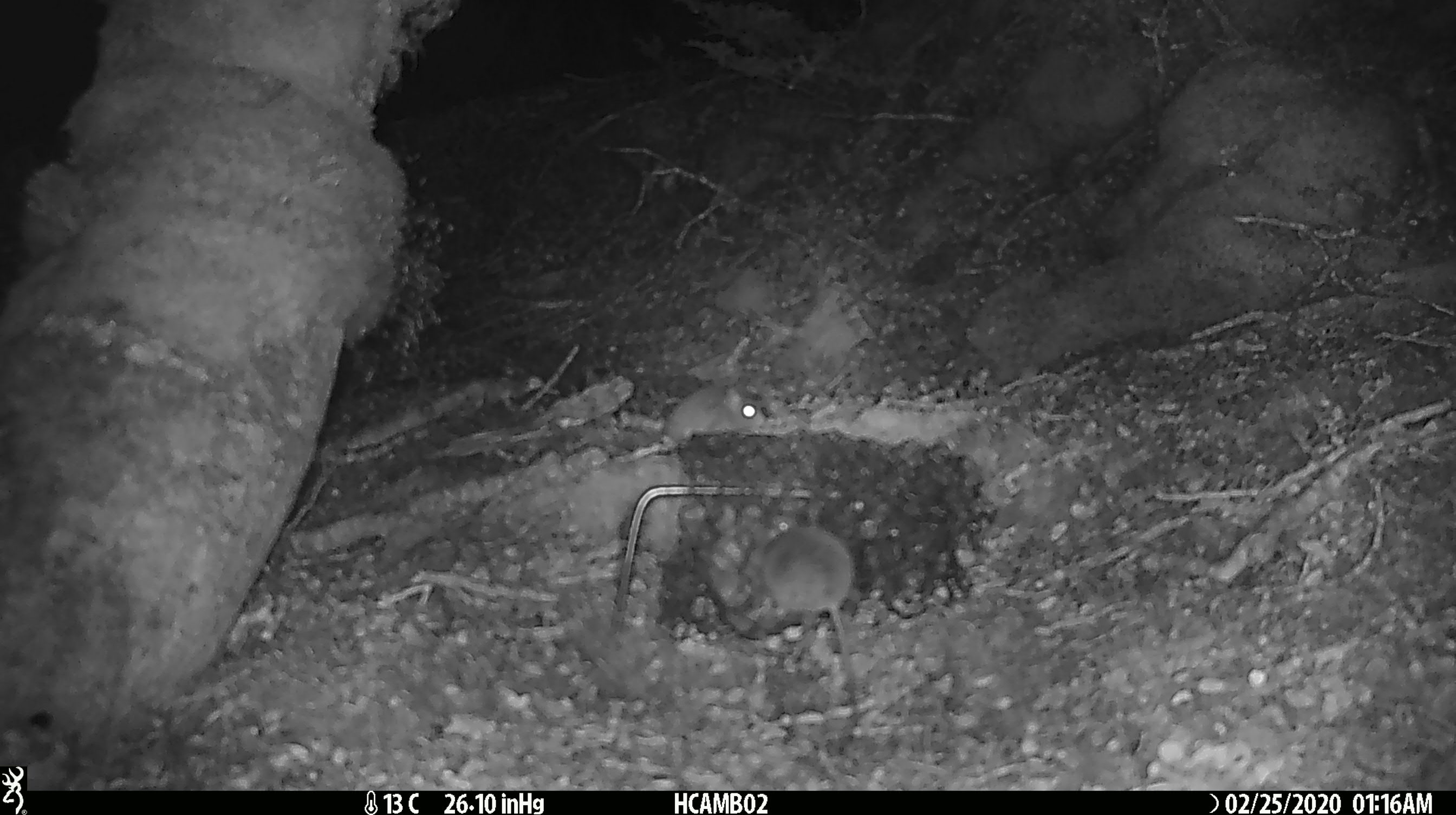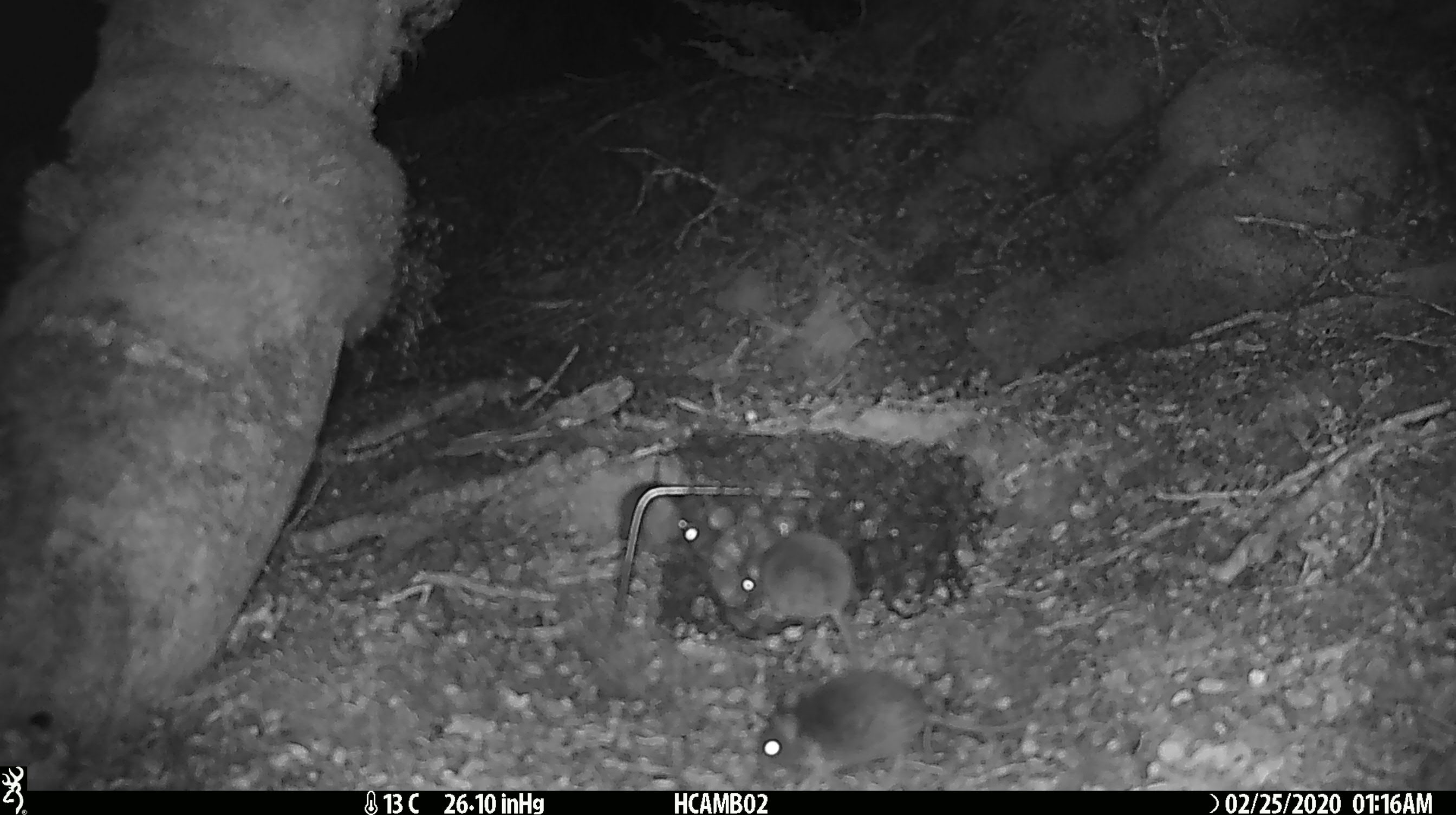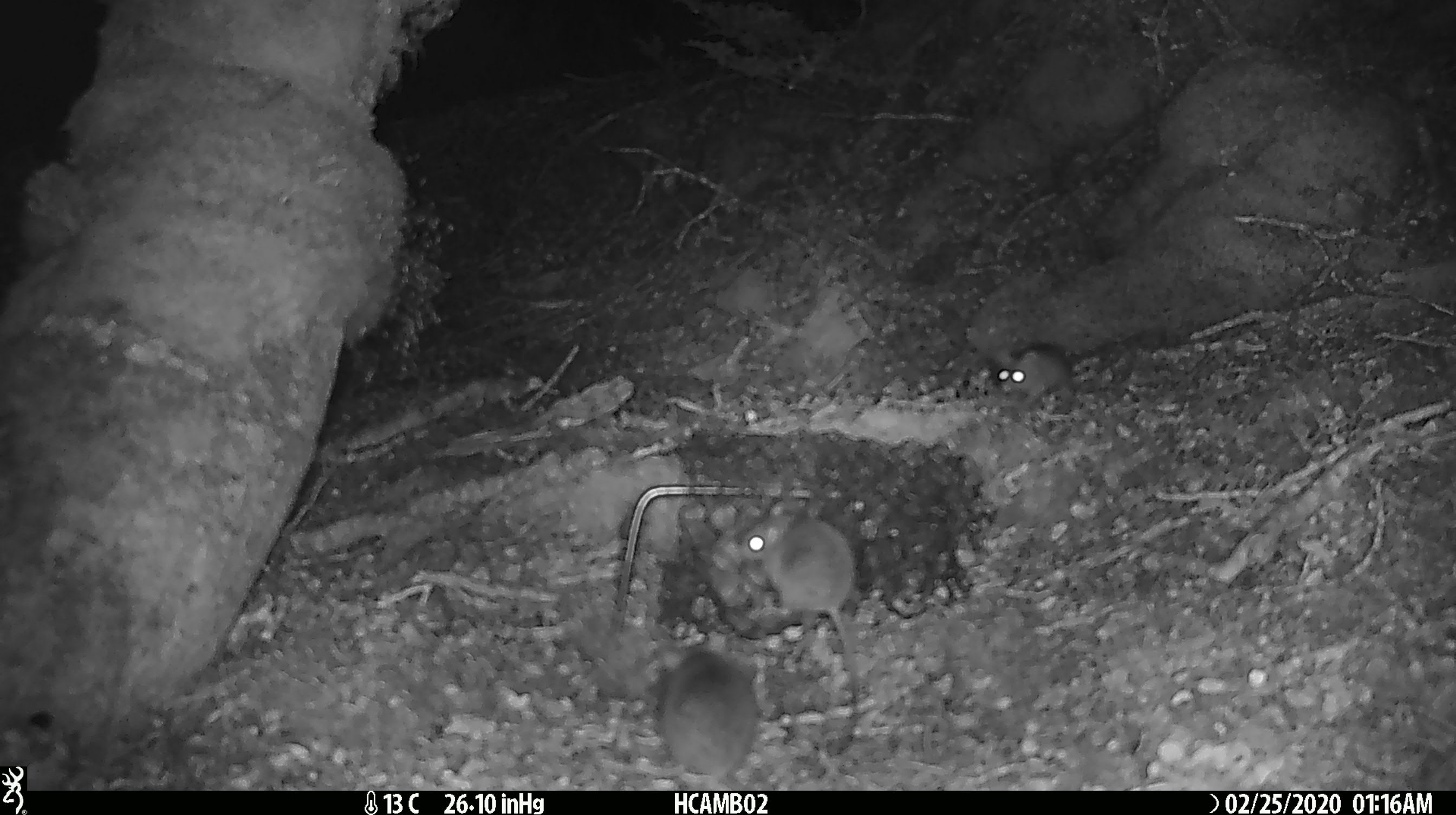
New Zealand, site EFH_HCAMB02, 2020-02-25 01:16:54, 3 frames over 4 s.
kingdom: Animalia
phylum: Chordata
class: Mammalia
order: Rodentia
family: Muridae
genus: Mus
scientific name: Mus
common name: mouse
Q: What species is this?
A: Mouse (Mus).